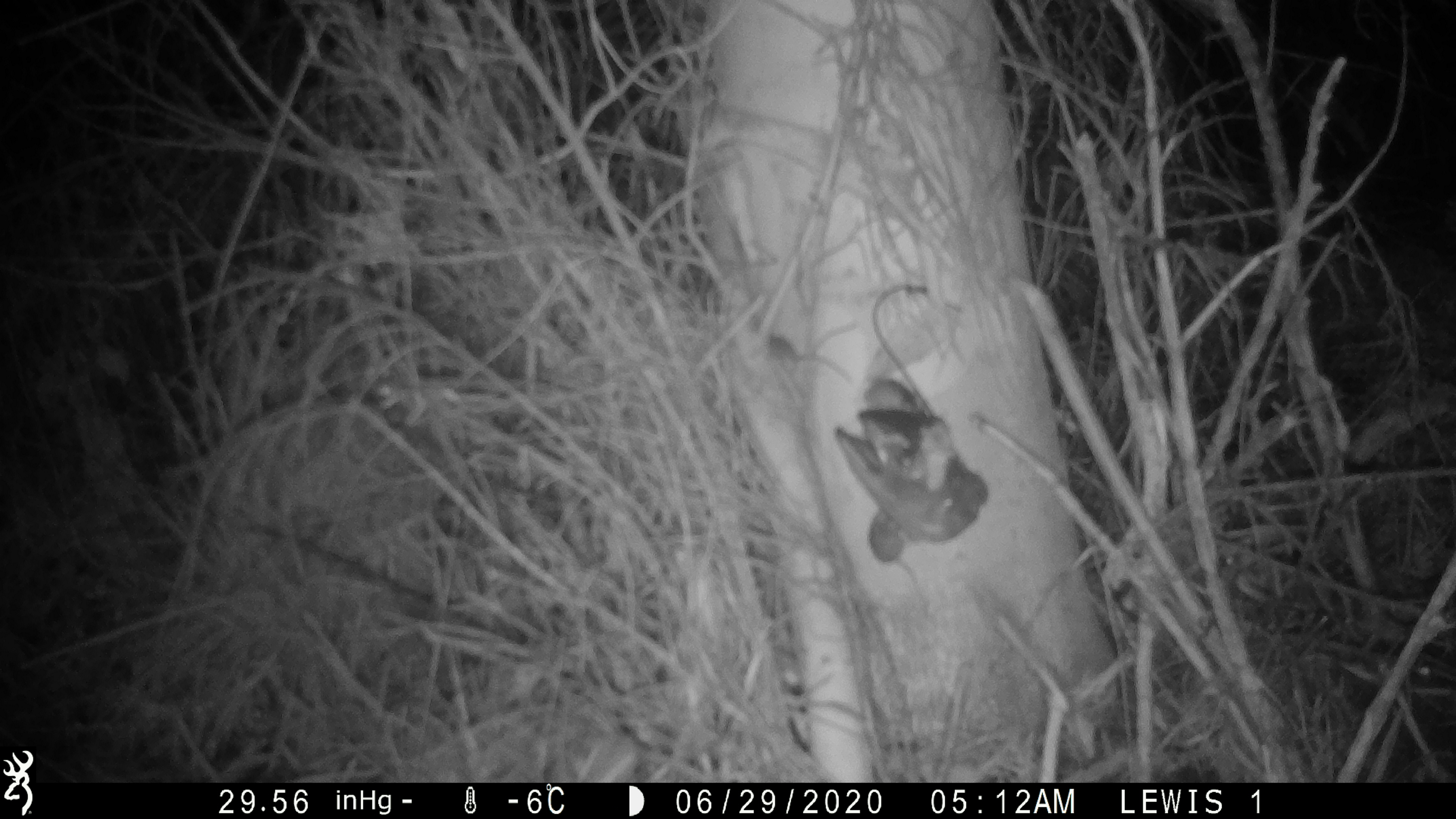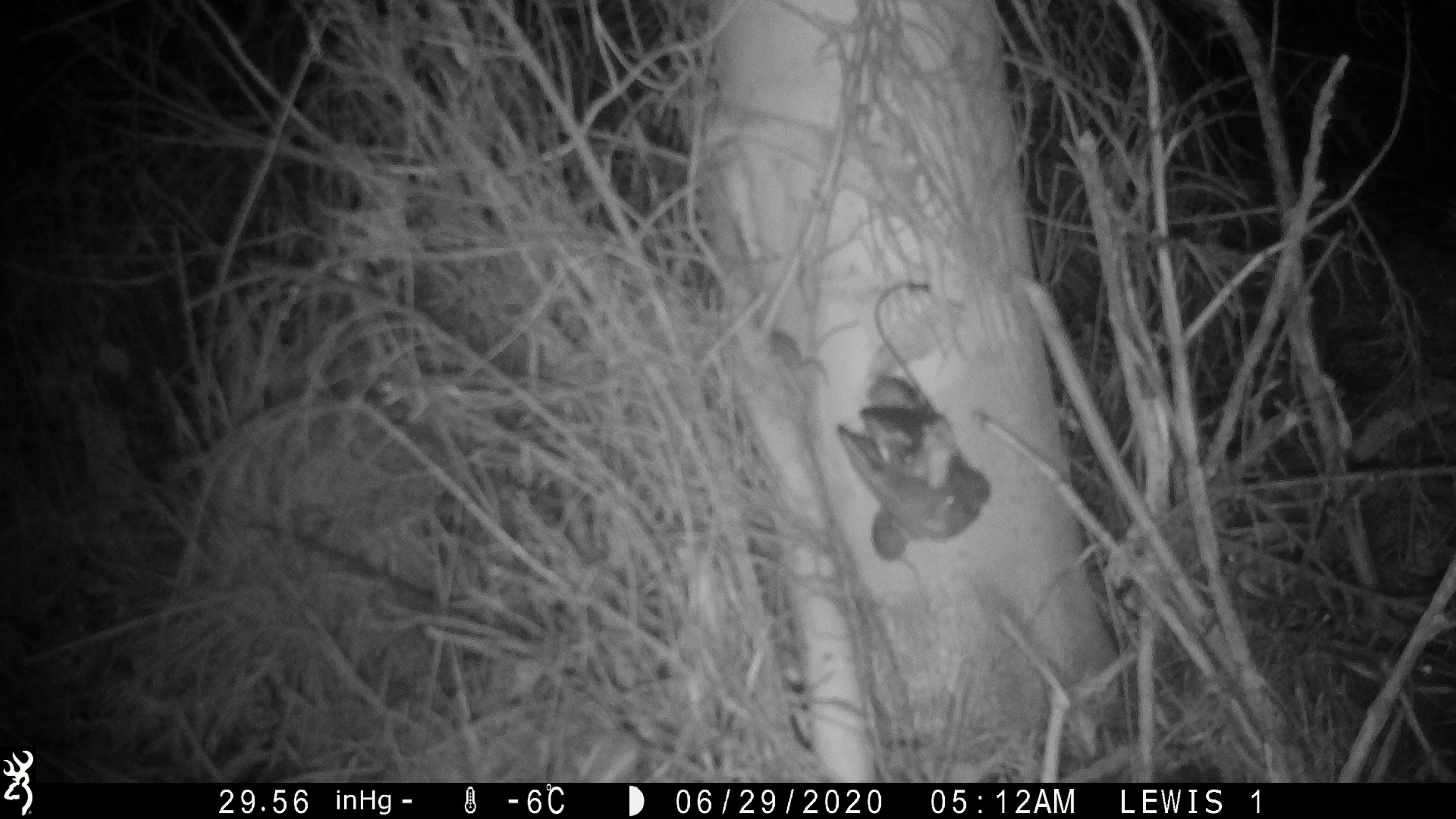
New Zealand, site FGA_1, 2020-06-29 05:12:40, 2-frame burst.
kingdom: Animalia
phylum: Chordata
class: Mammalia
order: Rodentia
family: Muridae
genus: Mus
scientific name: Mus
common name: mouse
Mouse (Mus).